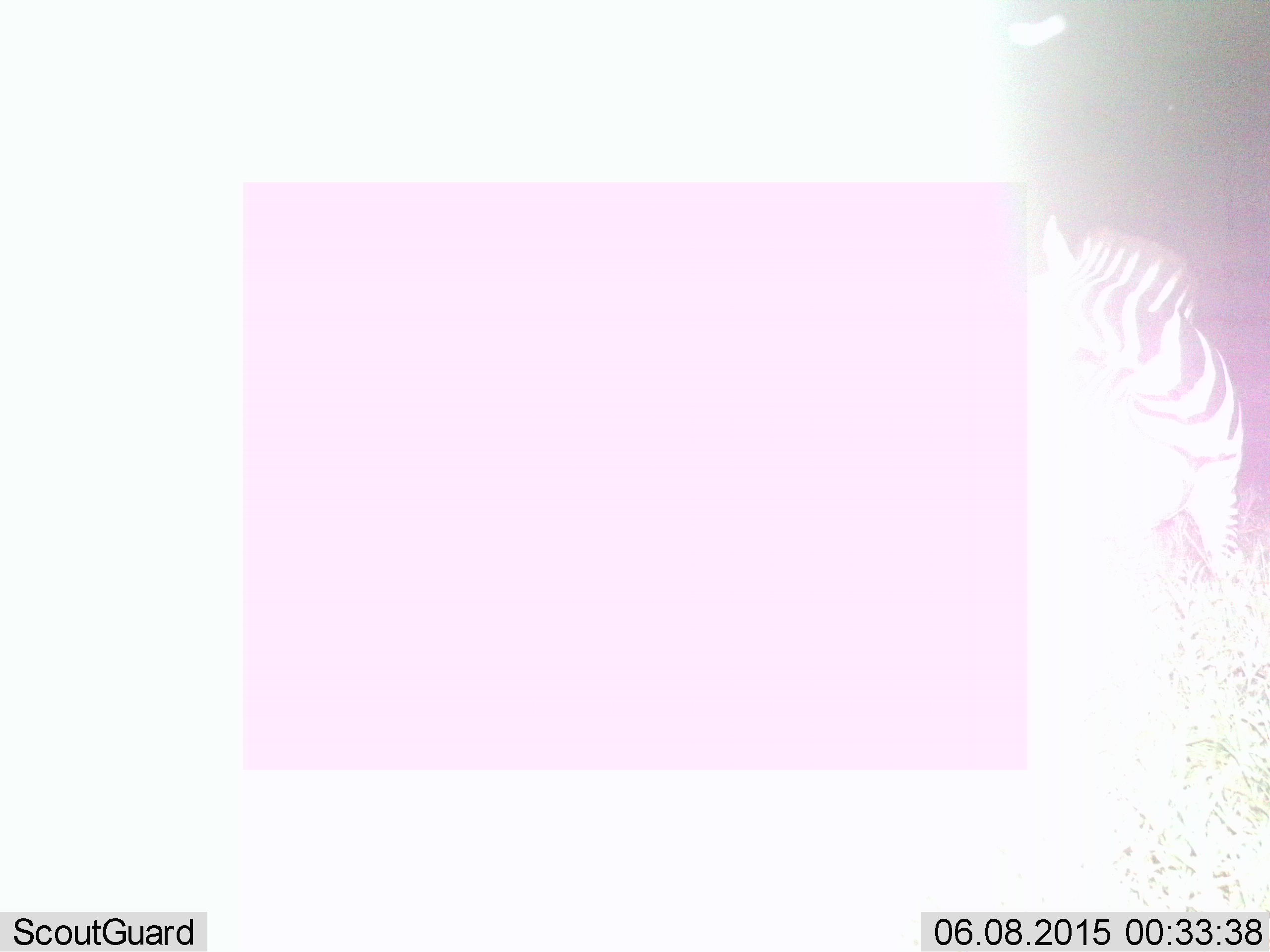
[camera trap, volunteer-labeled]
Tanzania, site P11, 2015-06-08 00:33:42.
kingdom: Animalia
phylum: Chordata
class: Mammalia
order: Perissodactyla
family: Equidae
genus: Equus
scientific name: Equus quagga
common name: plains zebra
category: zebra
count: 1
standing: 80%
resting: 10%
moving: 20%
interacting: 0%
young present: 0%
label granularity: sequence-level